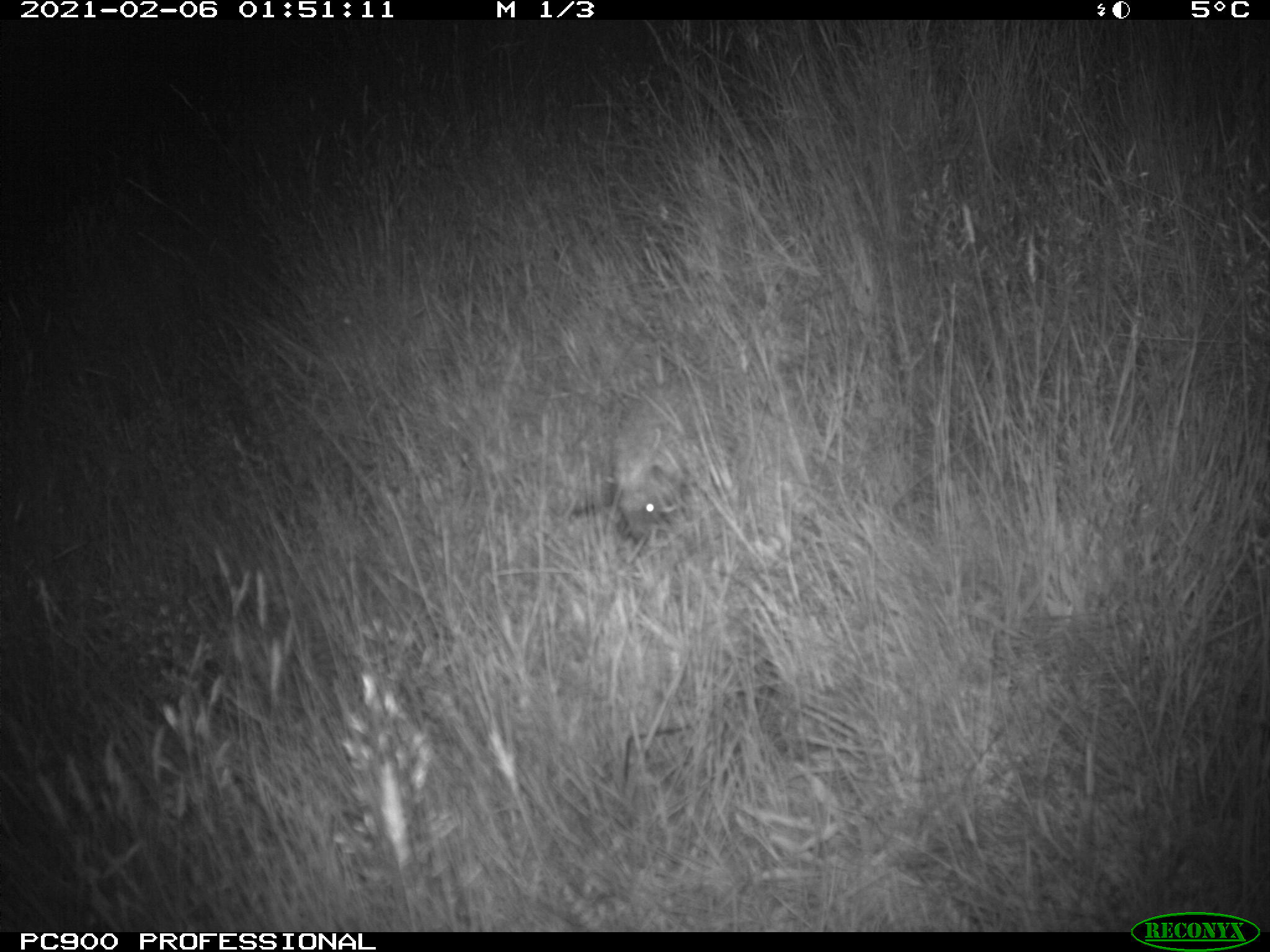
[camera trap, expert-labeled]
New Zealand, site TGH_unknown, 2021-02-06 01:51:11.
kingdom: Animalia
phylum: Chordata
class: Mammalia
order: Eulipotyphla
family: Erinaceidae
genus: Erinaceus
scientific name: Erinaceus europaeus europaeus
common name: european hedgehog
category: hedgehog